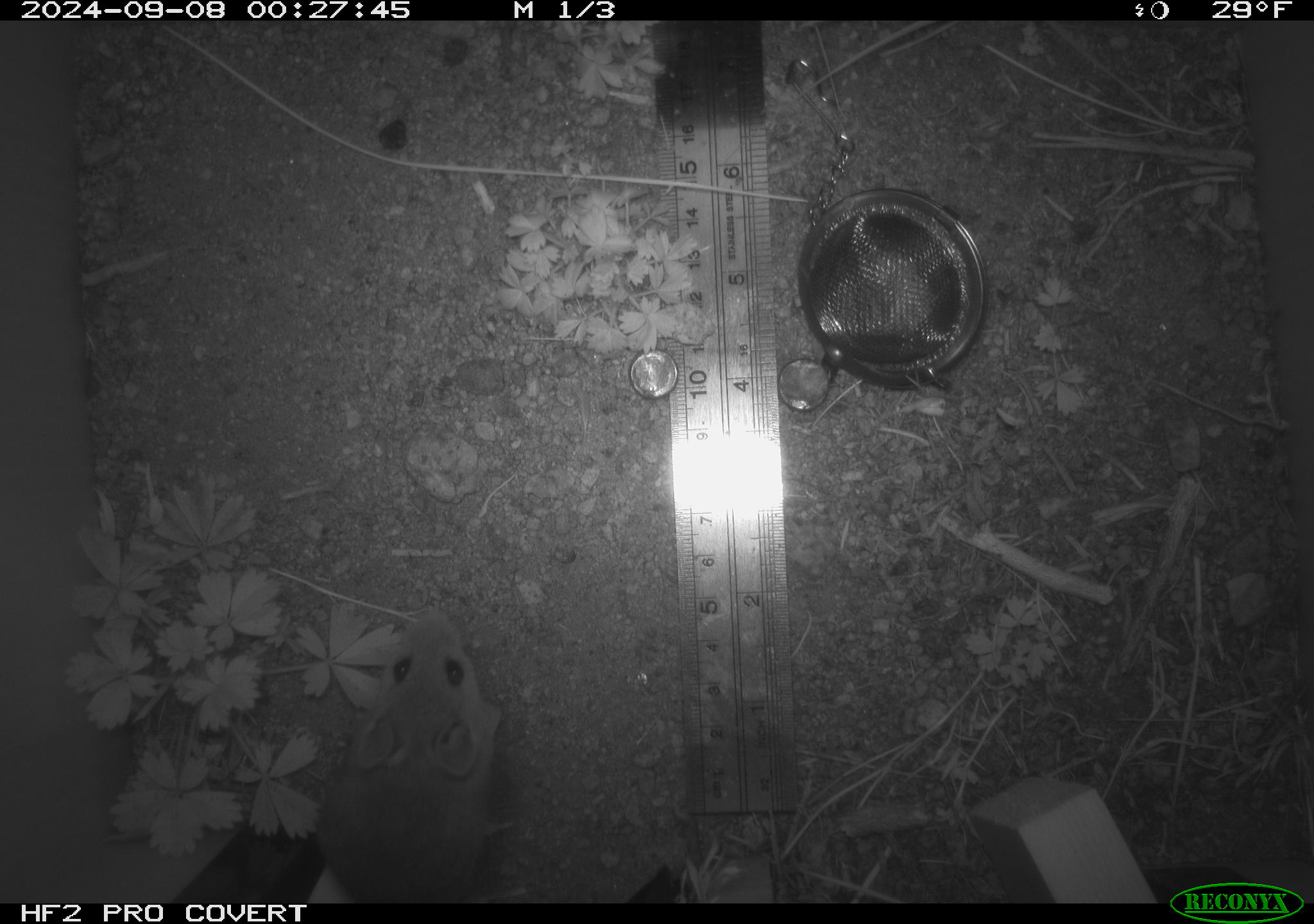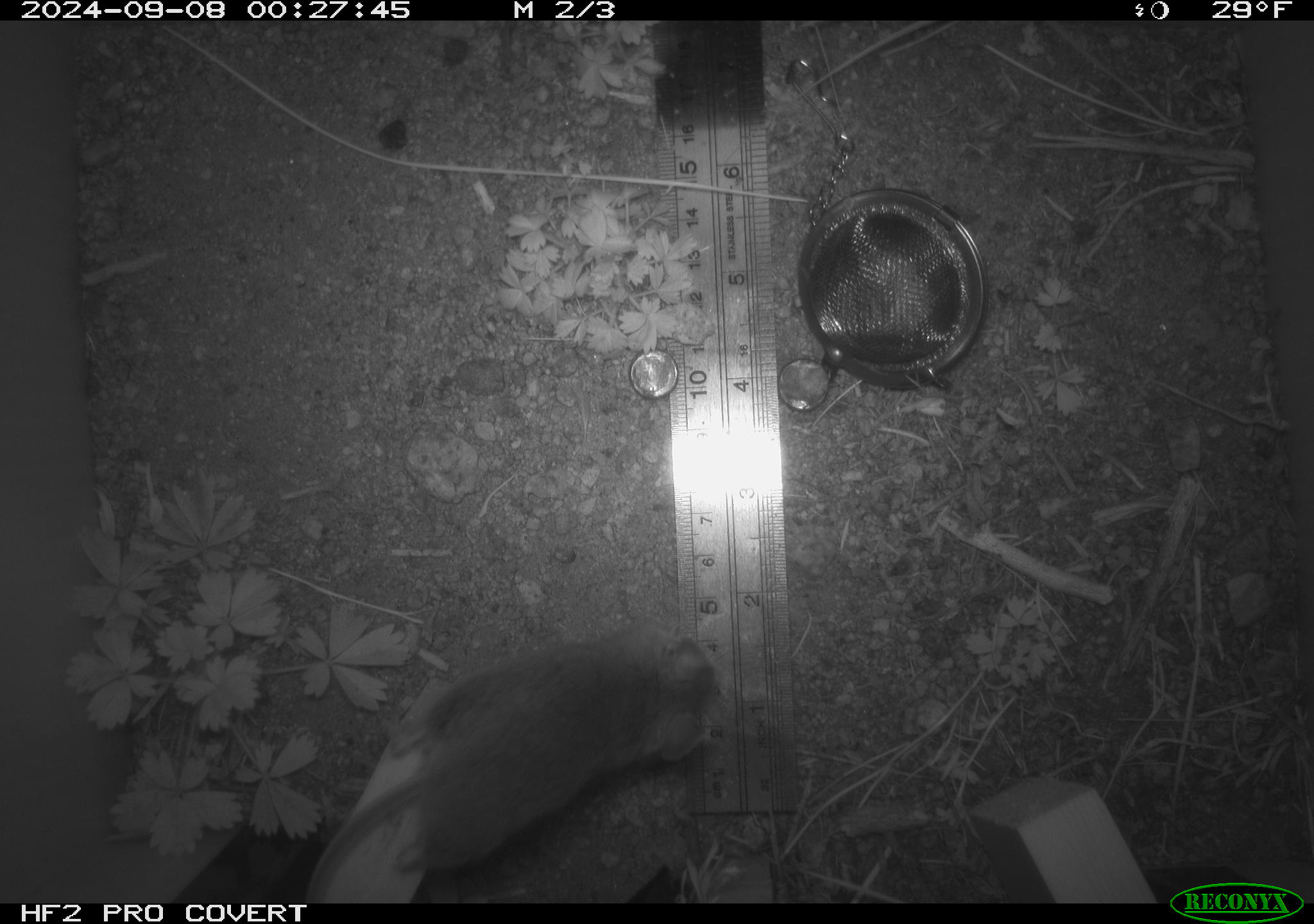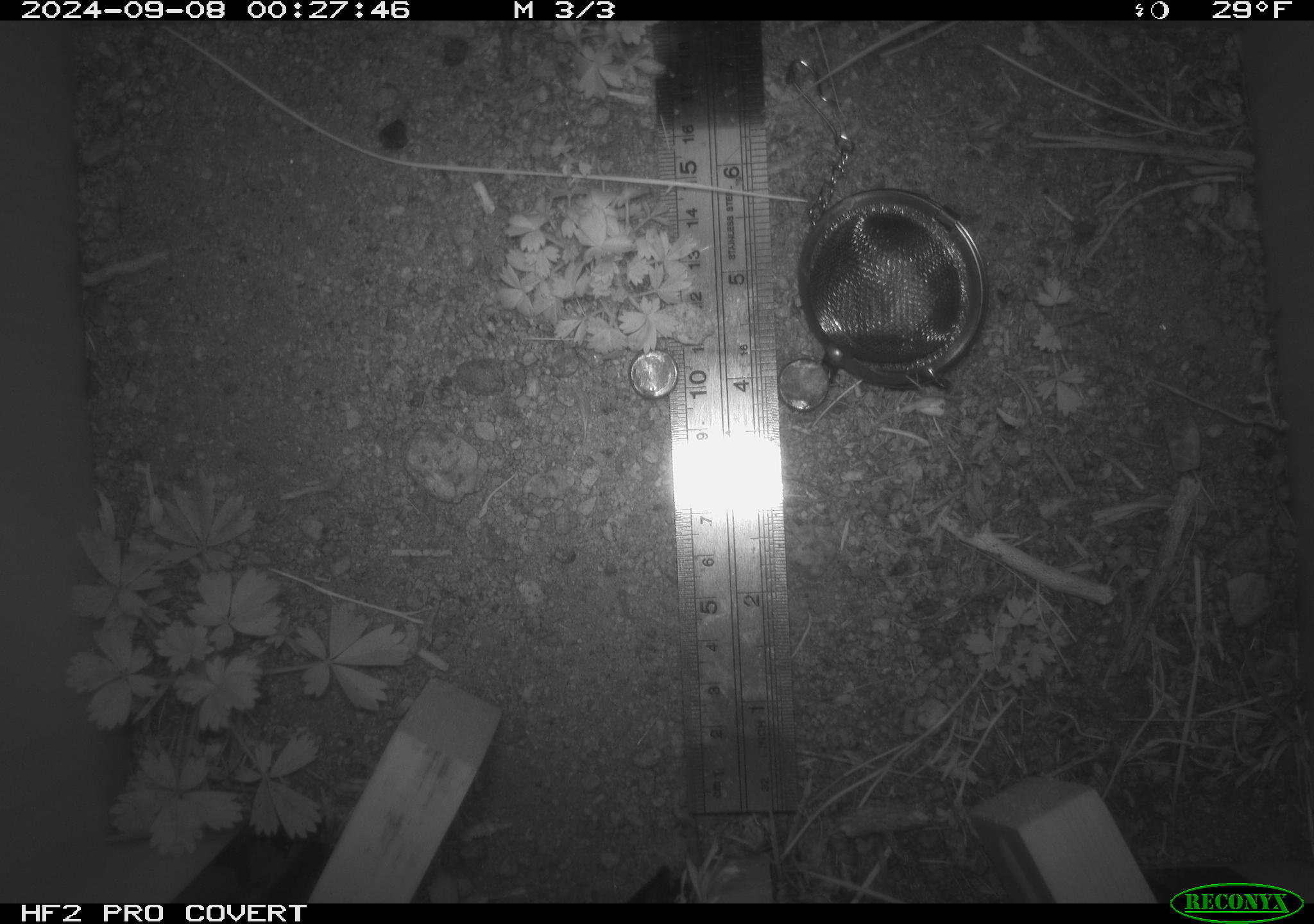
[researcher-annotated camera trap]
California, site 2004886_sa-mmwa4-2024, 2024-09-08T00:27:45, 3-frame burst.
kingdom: Animalia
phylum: Chordata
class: Mammalia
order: Rodentia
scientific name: Rodentia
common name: mouse species